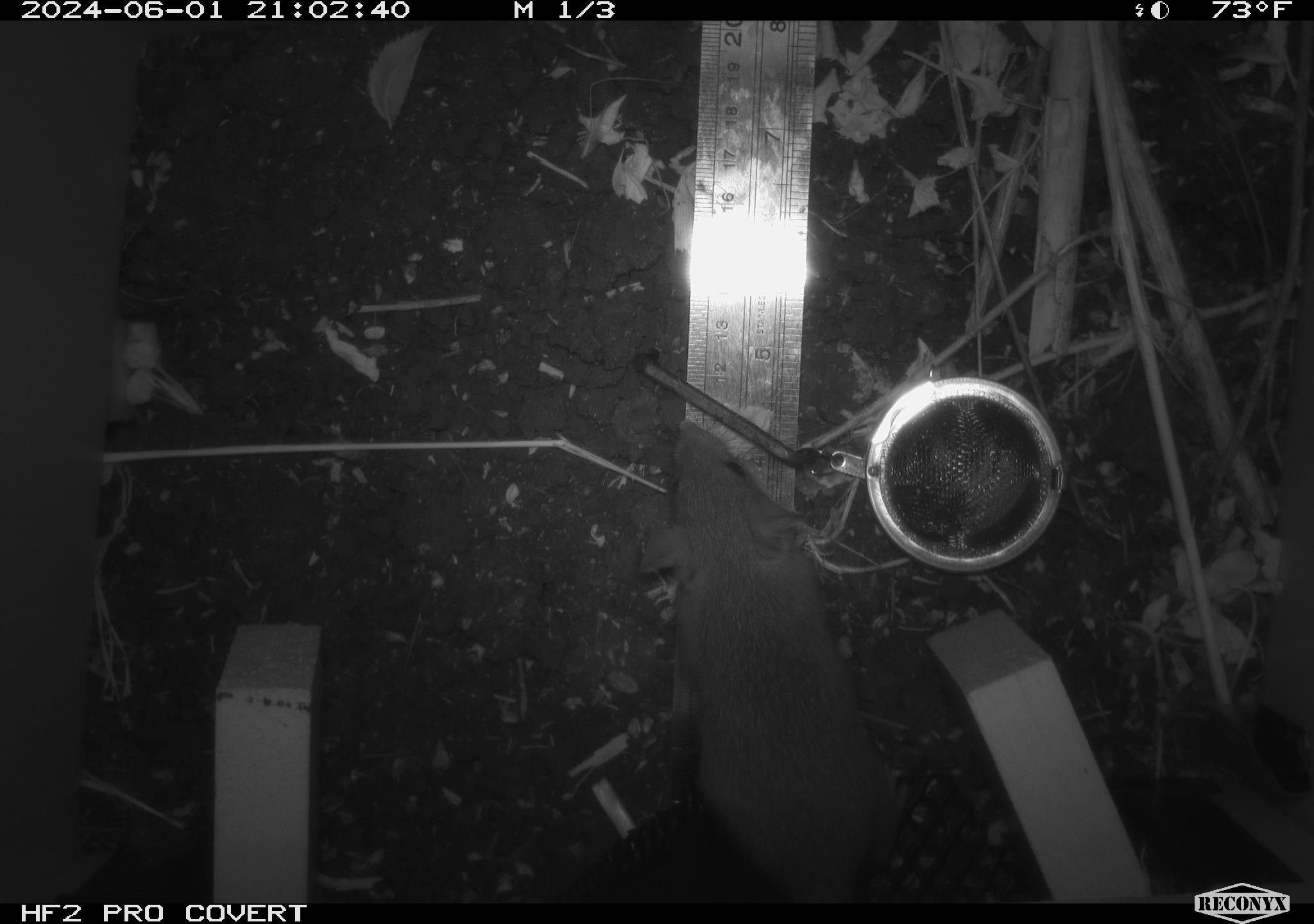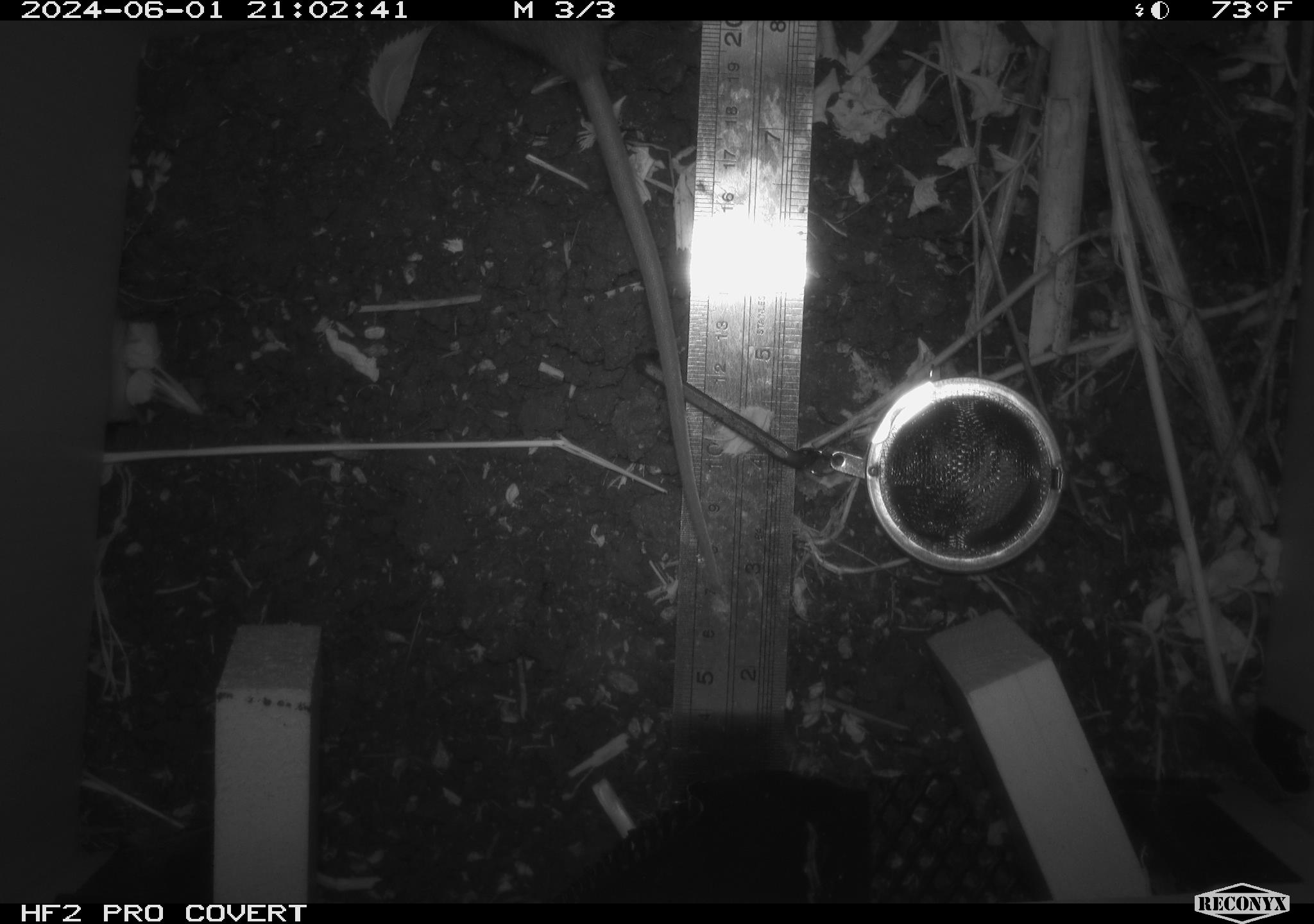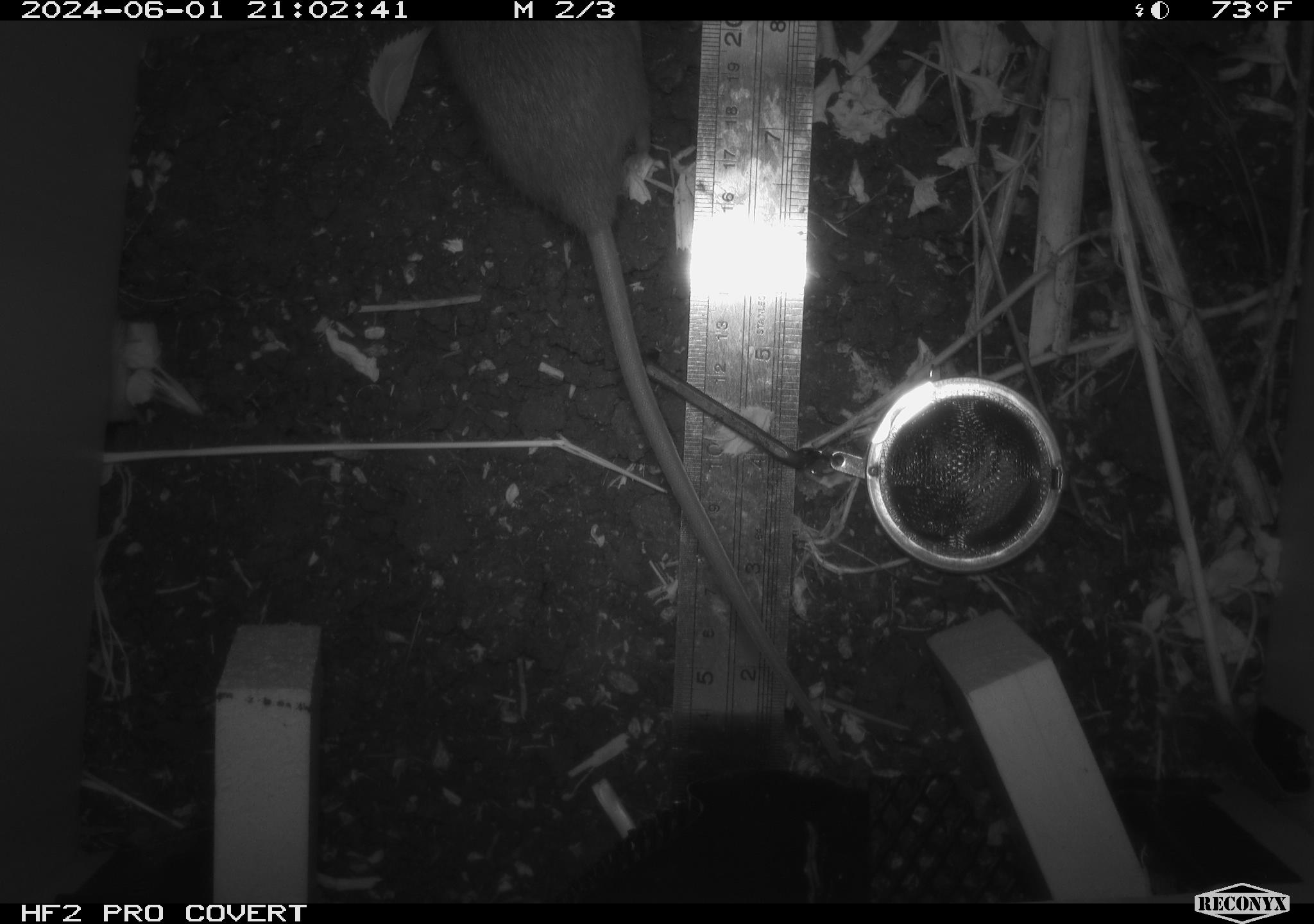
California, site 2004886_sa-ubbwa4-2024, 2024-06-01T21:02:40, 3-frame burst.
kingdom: Animalia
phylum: Chordata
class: Mammalia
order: Rodentia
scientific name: Rodentia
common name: woodrat or rat or mouse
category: woodrat or rat or mouse species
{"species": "woodrat or rat or mouse species (woodrat or rat or mouse) (Rodentia)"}